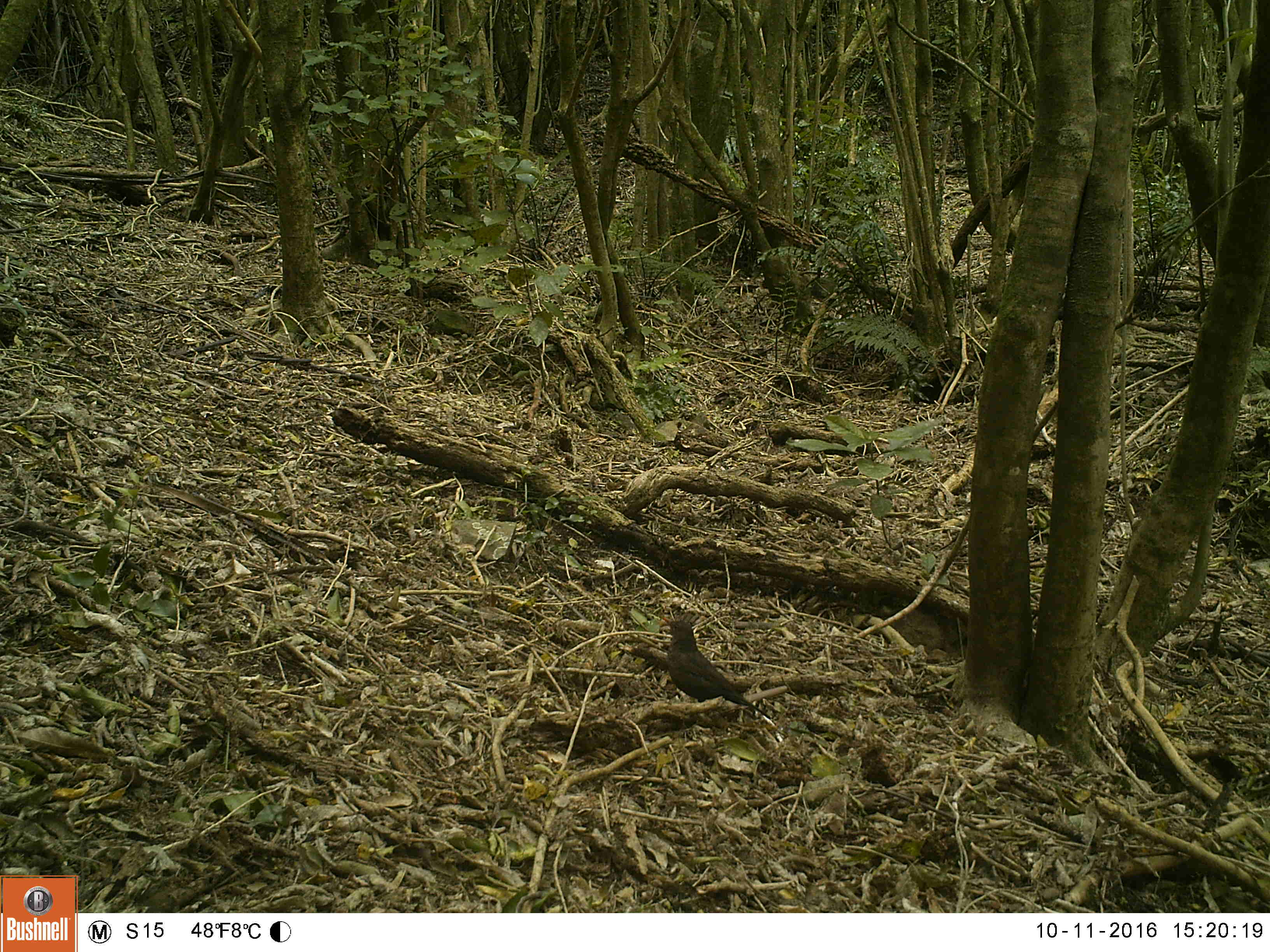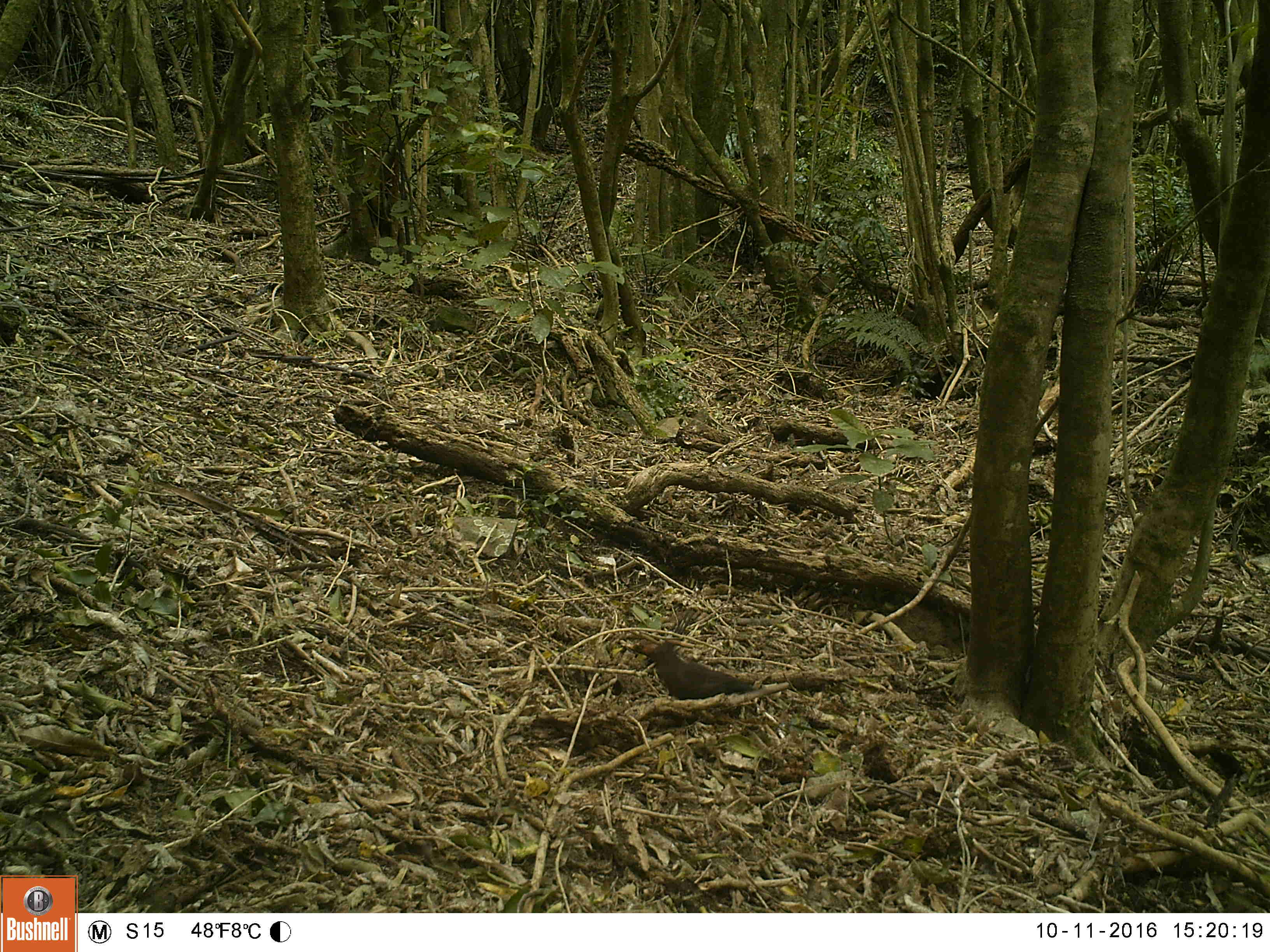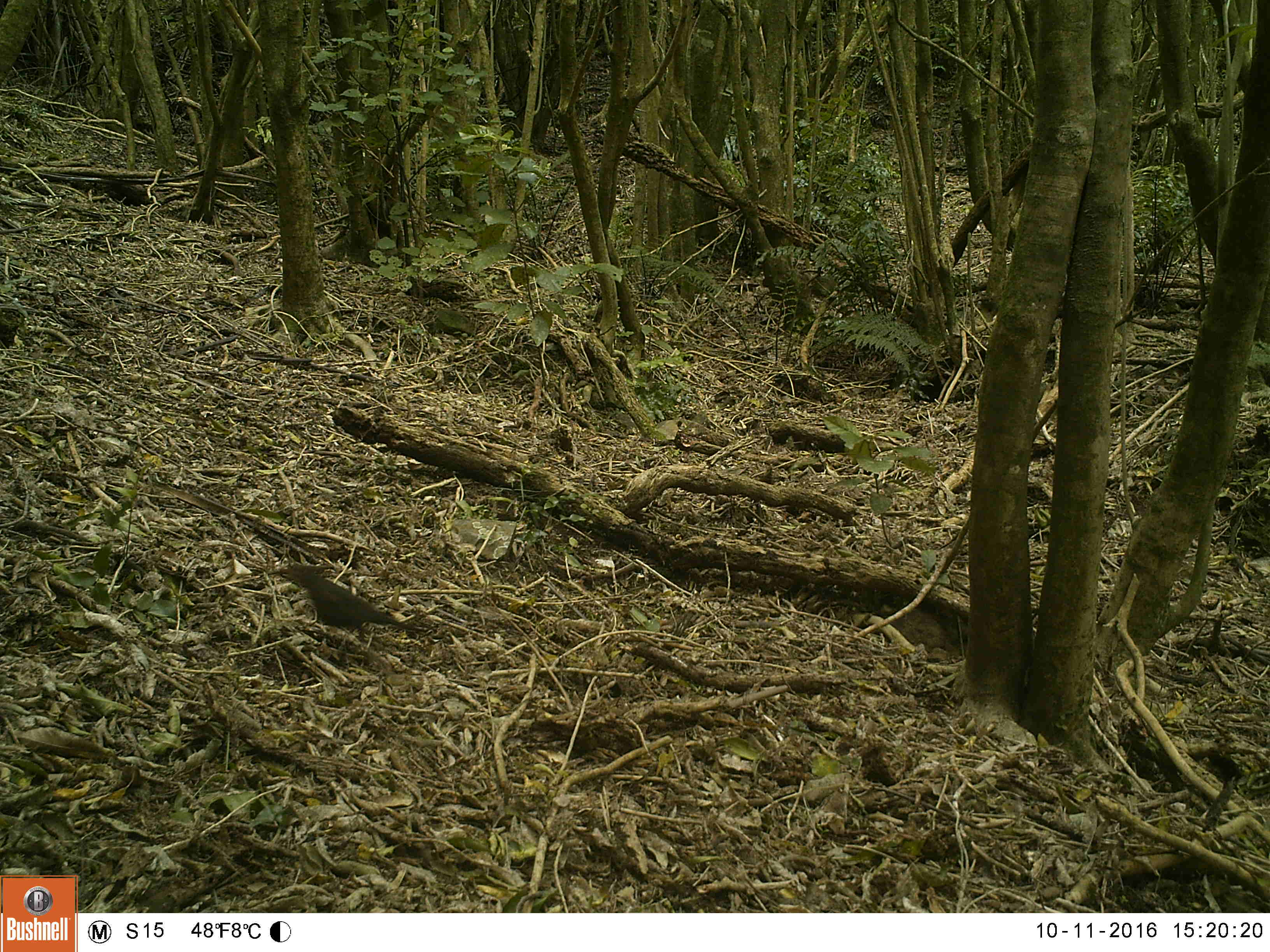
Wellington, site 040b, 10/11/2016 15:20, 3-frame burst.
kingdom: Animalia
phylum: Chordata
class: Aves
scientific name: Aves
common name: bird